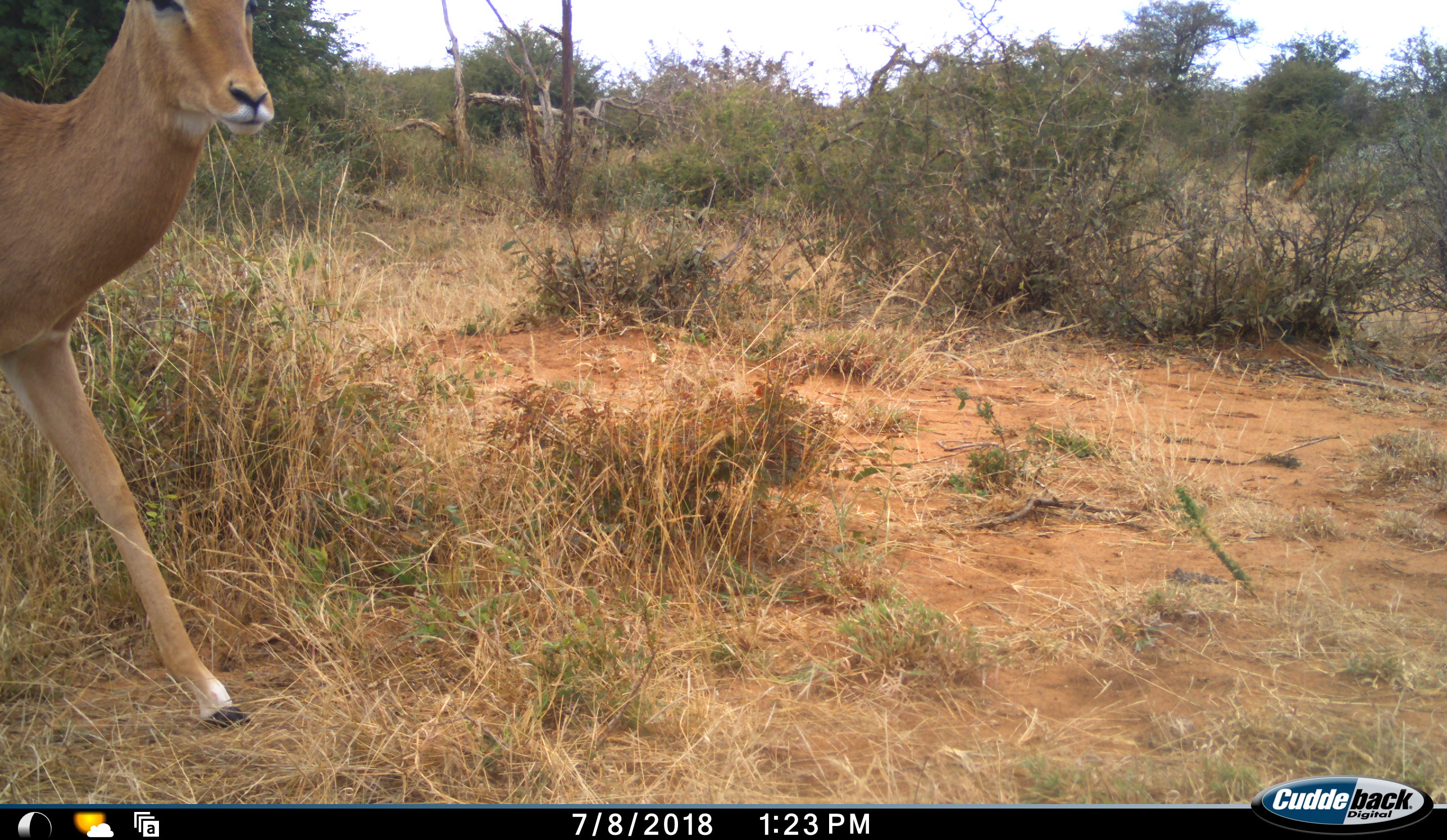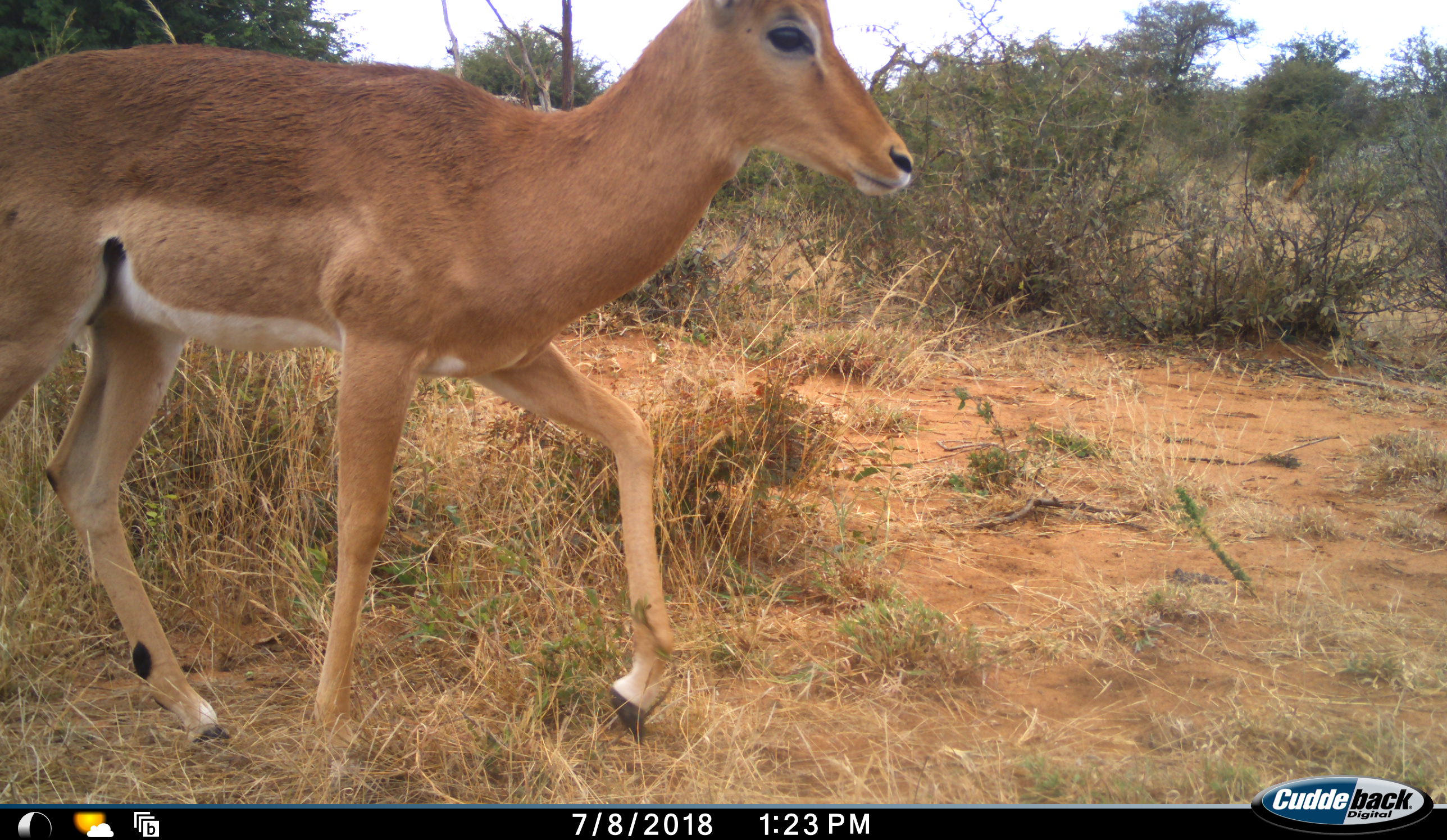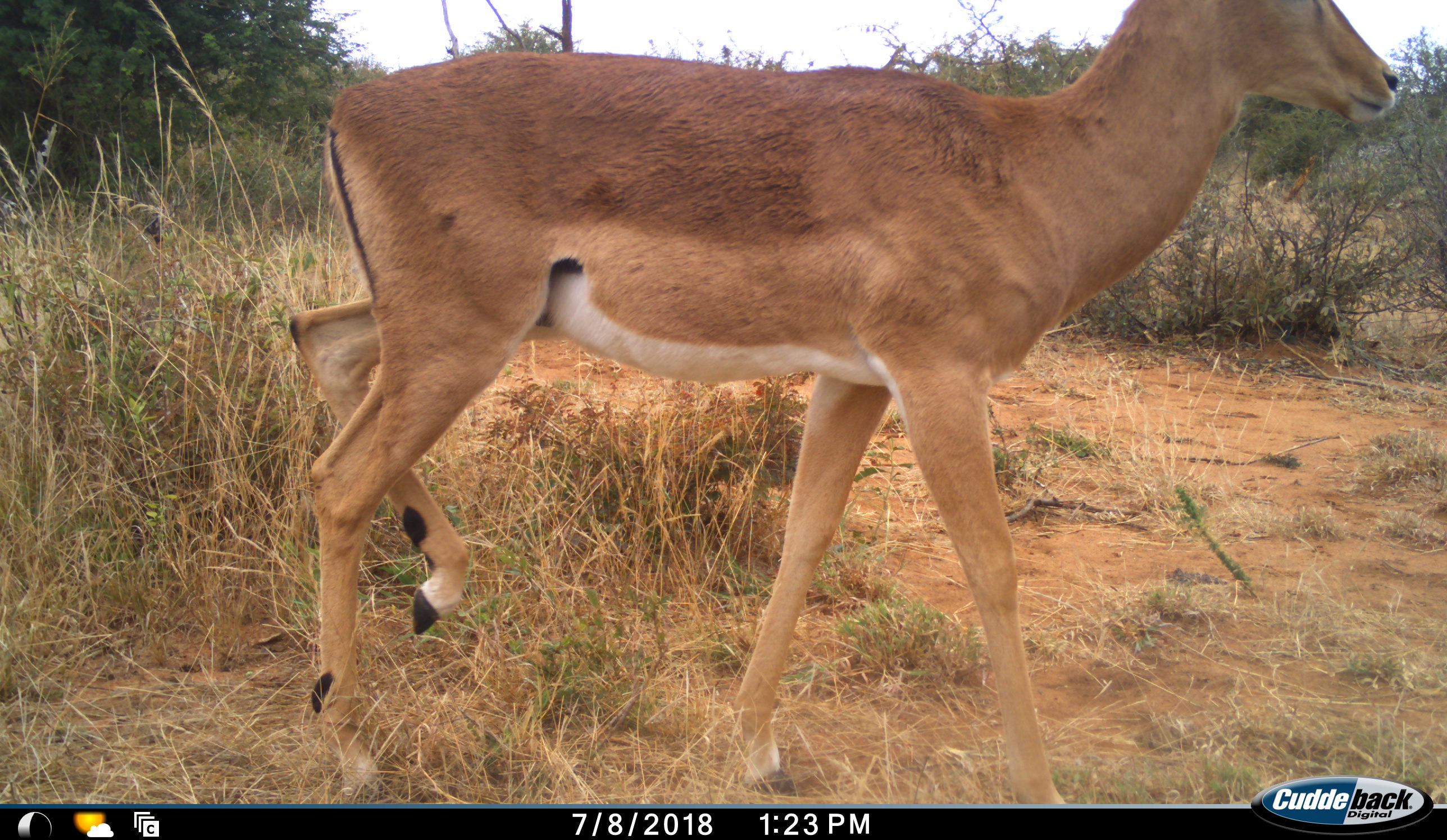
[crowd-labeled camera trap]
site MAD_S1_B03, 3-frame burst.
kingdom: Animalia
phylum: Chordata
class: Mammalia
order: Artiodactyla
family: Bovidae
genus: Aepyceros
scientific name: Aepyceros melampus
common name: impala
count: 1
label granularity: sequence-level